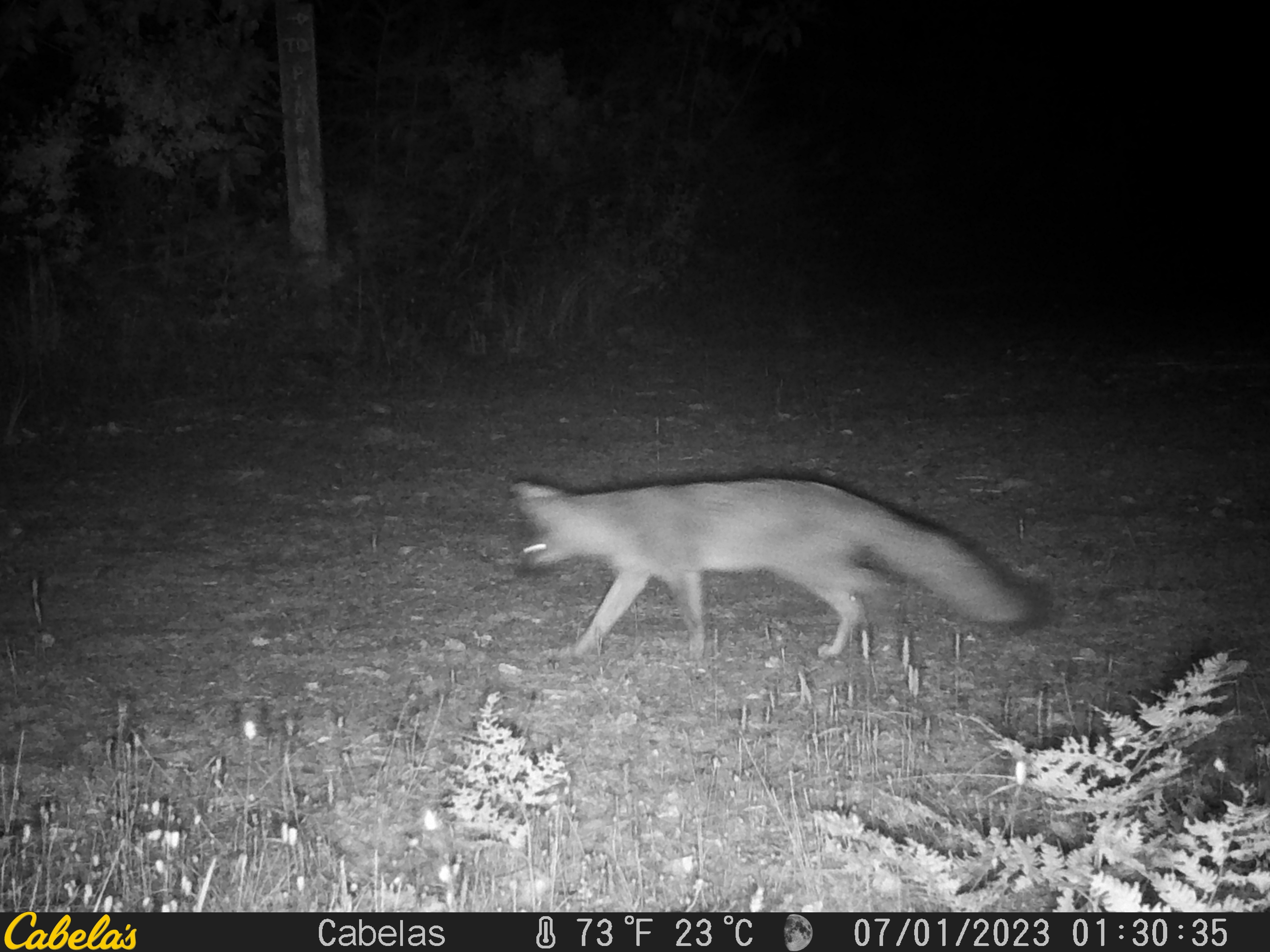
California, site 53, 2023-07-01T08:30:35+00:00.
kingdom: Animalia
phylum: Chordata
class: Mammalia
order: Carnivora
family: Canidae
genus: Urocyon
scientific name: Urocyon cinereoargenteus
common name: gray fox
Gray fox (Urocyon cinereoargenteus).